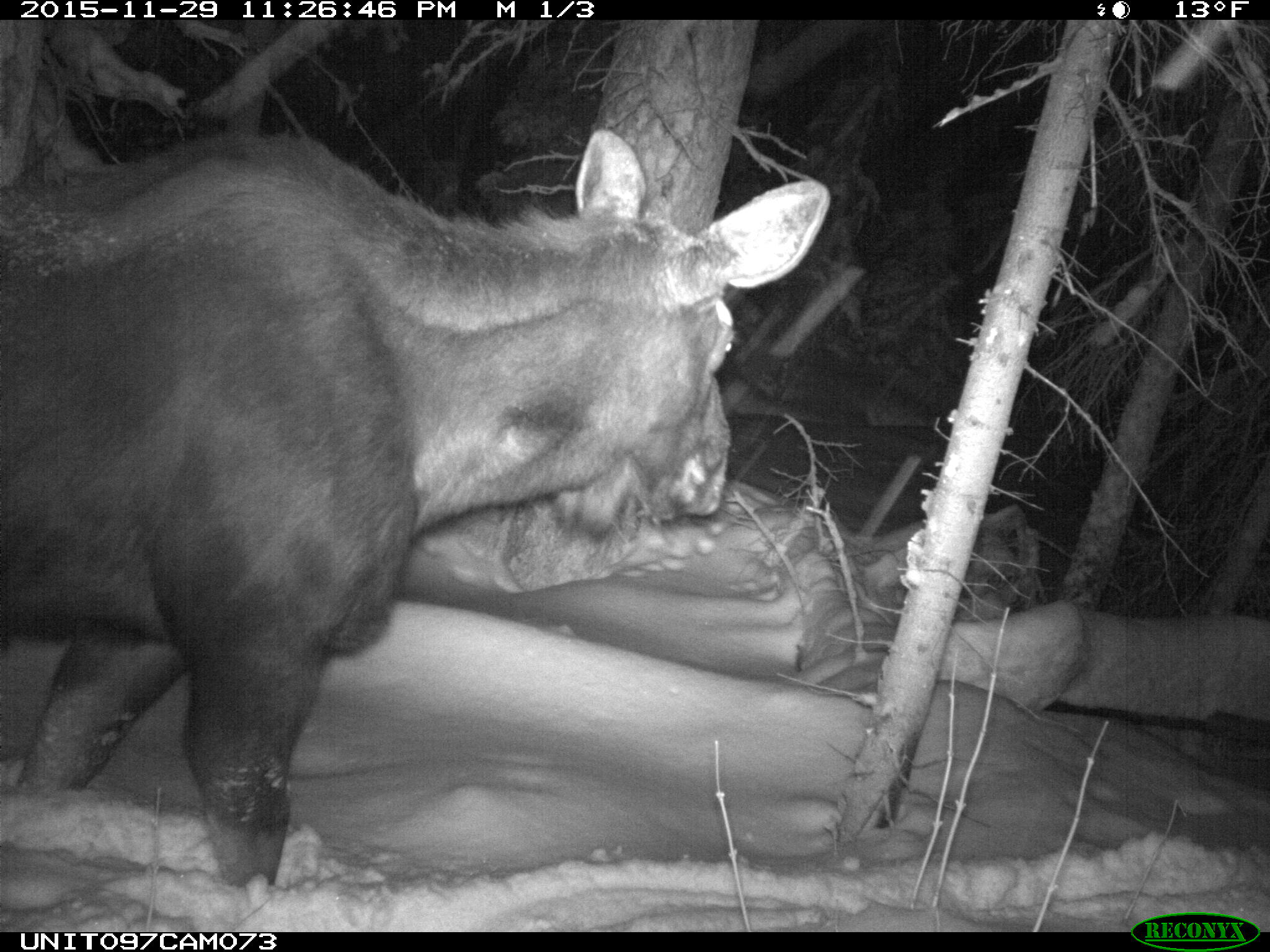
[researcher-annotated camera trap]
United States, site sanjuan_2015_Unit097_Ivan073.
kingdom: Animalia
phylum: Chordata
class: Mammalia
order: Artiodactyla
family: Cervidae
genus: Alces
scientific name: Alces alces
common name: moose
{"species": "Alces alces (moose)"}